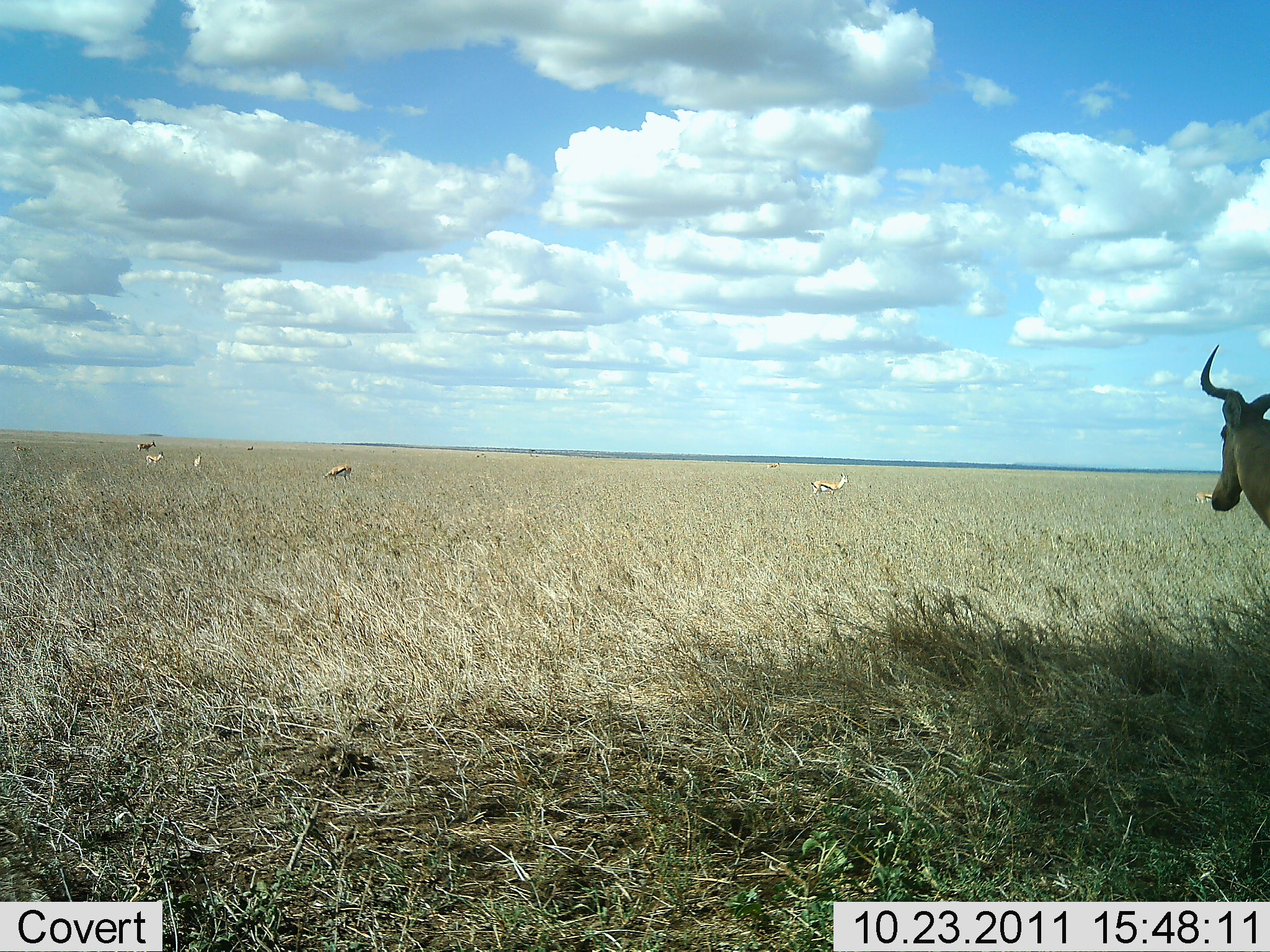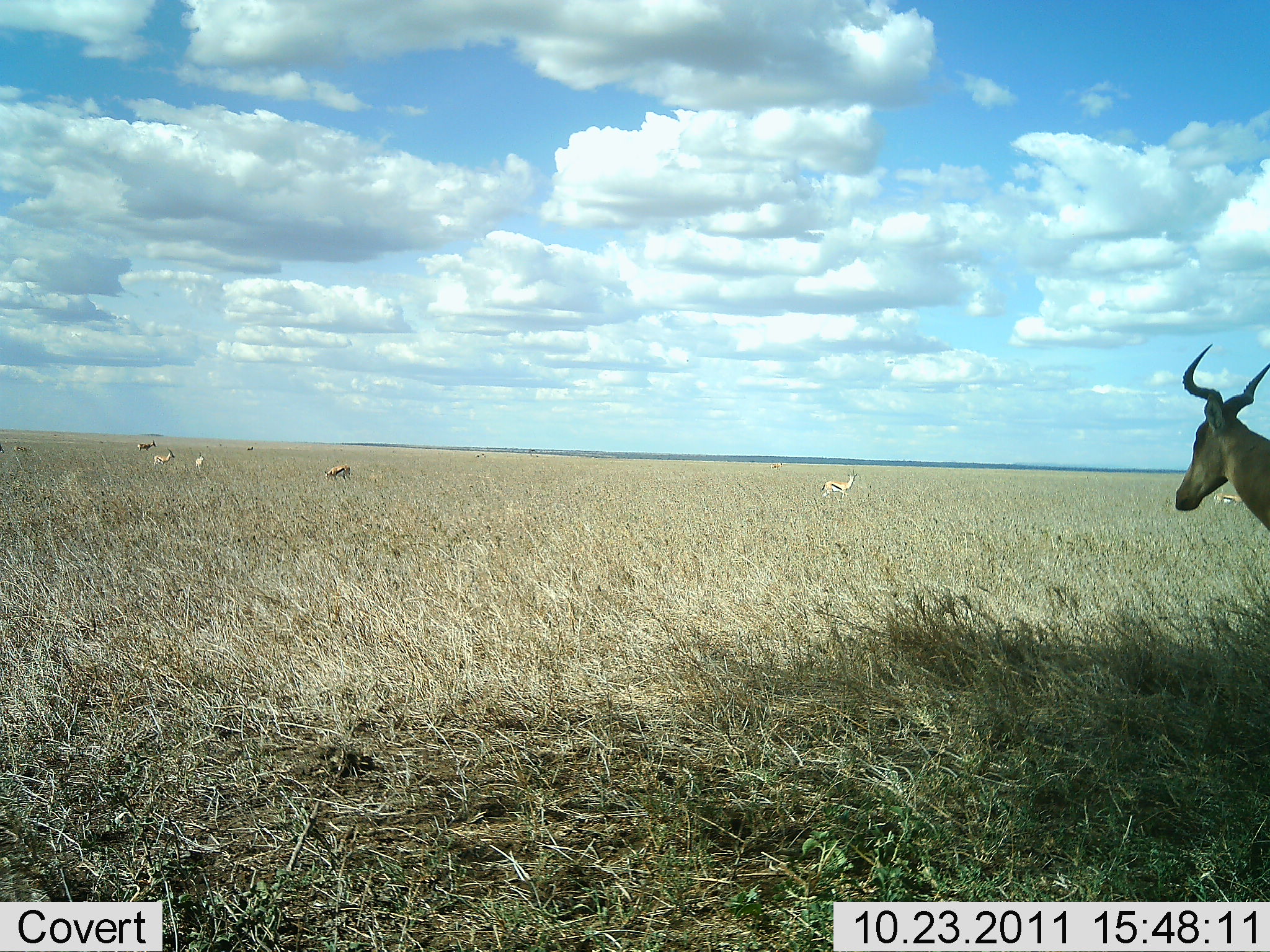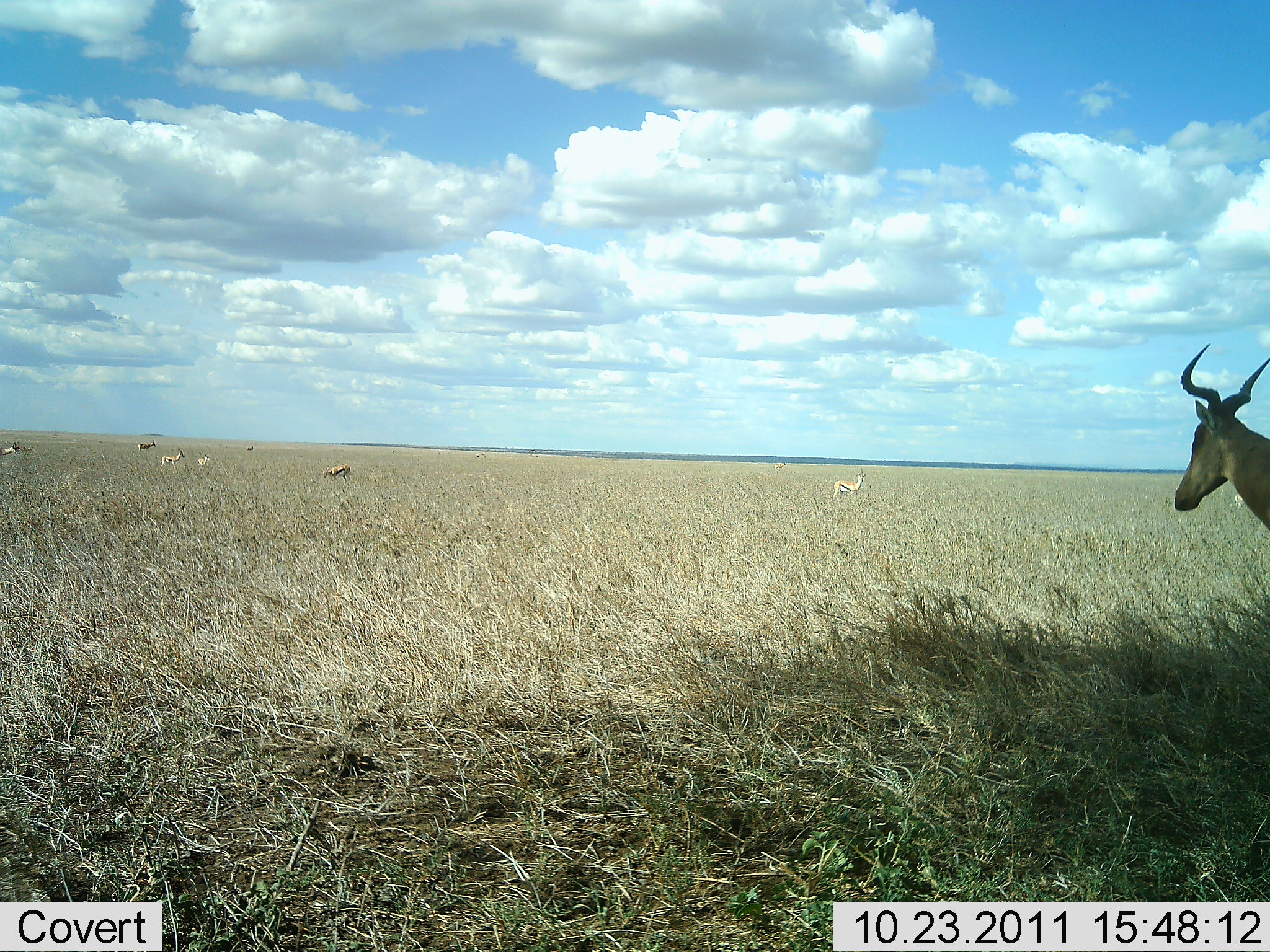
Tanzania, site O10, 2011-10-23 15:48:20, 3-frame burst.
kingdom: Animalia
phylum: Chordata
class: Mammalia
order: Artiodactyla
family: Bovidae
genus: Eudorcas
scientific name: Eudorcas thomsonii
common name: thomson's gazelle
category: gazellethomsons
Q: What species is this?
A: Gazellethomsons (thomson's gazelle) (Eudorcas thomsonii).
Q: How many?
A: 5.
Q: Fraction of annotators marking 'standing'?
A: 60%.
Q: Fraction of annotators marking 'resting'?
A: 0%.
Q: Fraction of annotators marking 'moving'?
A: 27%.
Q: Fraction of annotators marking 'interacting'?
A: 0%.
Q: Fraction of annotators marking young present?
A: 0%.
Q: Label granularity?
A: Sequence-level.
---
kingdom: Animalia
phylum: Chordata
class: Mammalia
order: Artiodactyla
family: Bovidae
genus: Alcelaphus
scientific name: Alcelaphus buselaphus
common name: hartebeest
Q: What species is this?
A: Hartebeest (Alcelaphus buselaphus).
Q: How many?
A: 1.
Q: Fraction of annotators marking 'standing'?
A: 90%.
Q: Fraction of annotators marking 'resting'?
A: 0%.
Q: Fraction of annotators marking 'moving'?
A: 15%.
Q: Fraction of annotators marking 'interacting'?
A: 0%.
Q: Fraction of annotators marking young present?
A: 5%.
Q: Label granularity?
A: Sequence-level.